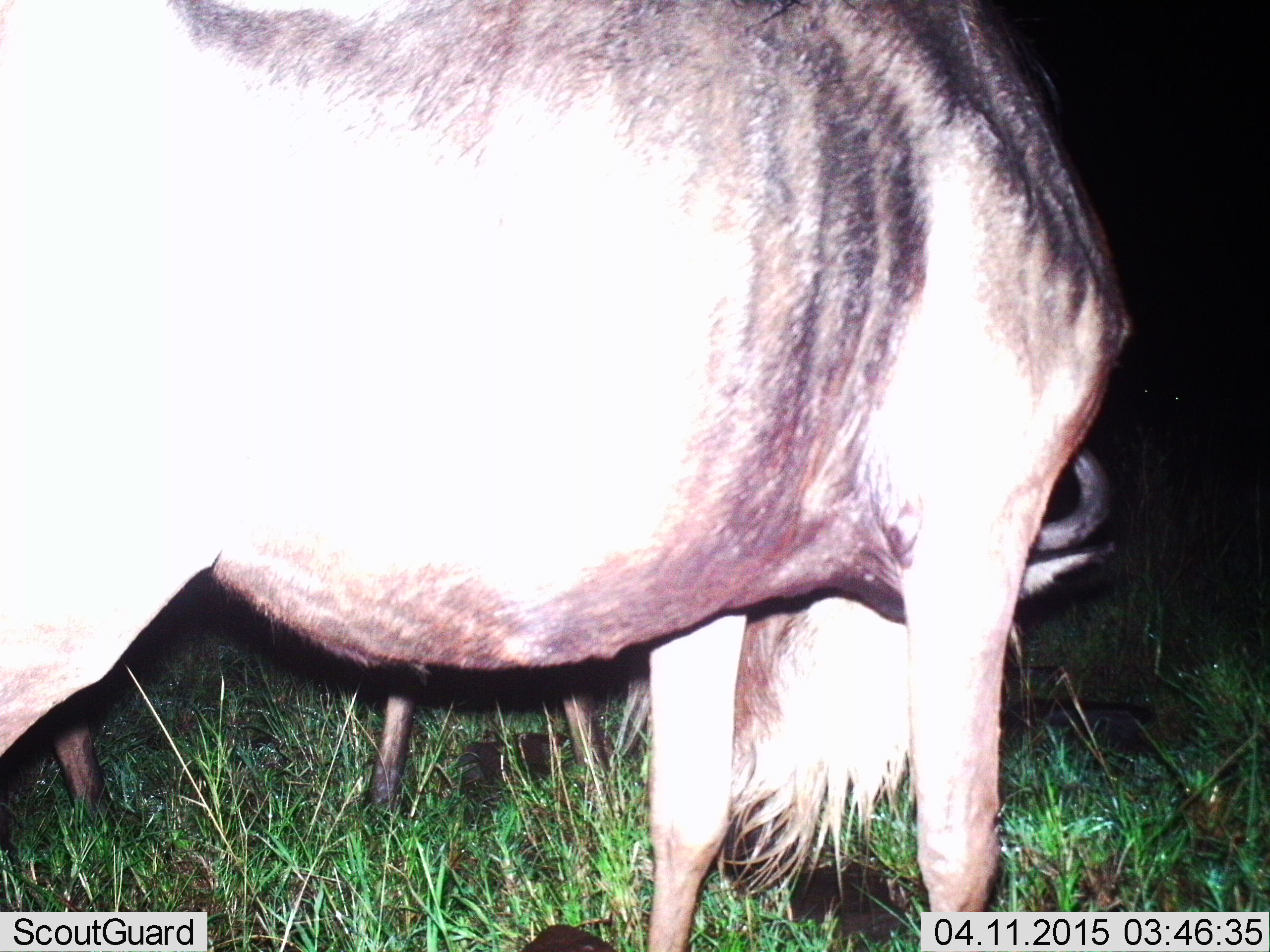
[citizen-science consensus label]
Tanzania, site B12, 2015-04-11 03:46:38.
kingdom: Animalia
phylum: Chordata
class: Mammalia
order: Artiodactyla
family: Bovidae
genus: Connochaetes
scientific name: Connochaetes taurinus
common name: blue wildebeest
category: wildebeest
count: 2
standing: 40%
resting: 0%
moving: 0%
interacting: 0%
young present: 0%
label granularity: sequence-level